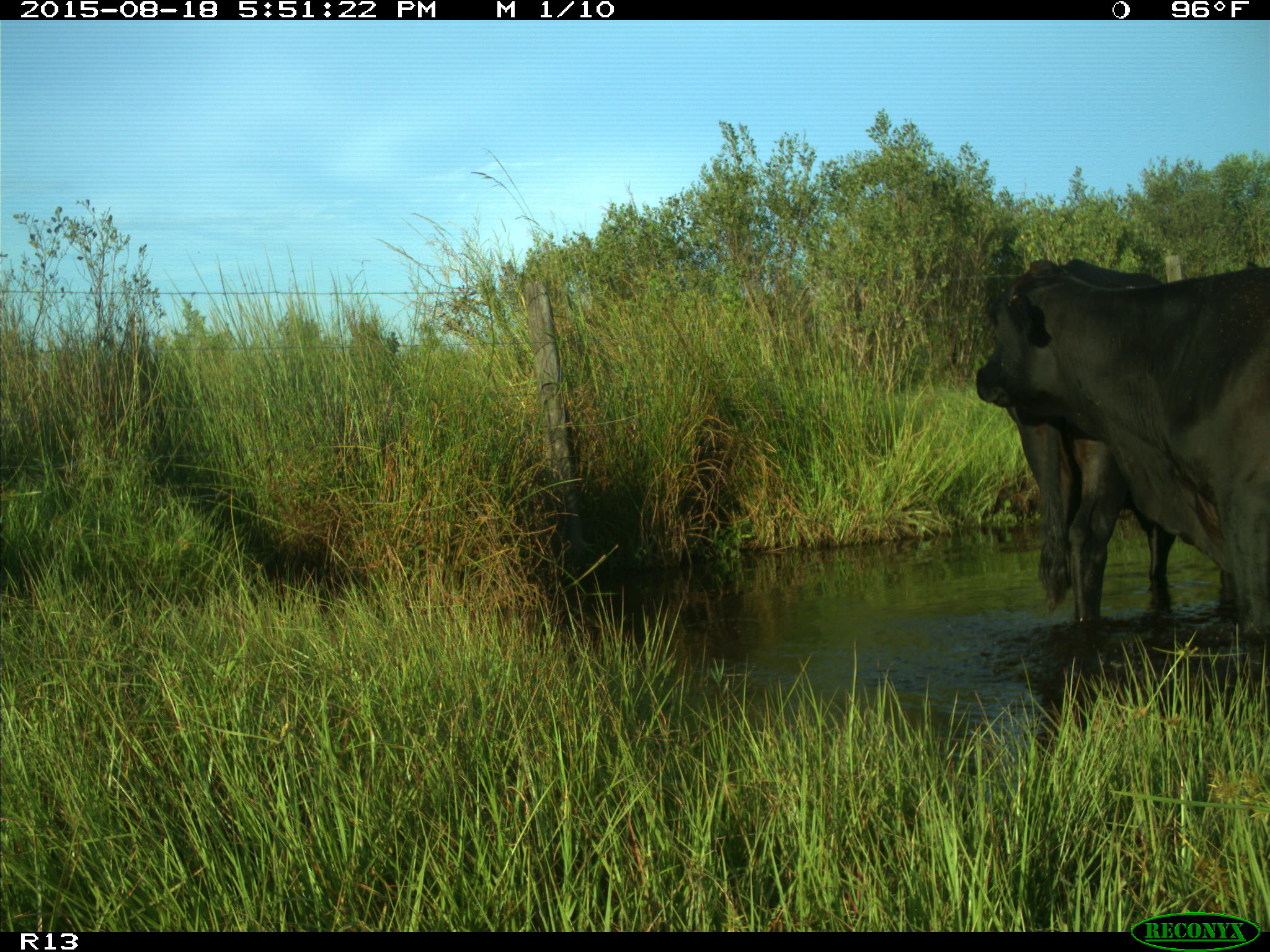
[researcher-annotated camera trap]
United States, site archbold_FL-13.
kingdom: Animalia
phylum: Chordata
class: Mammalia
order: Artiodactyla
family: Bovidae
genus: Bos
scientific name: Bos taurus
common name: domestic cow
Bos taurus (domestic cow).